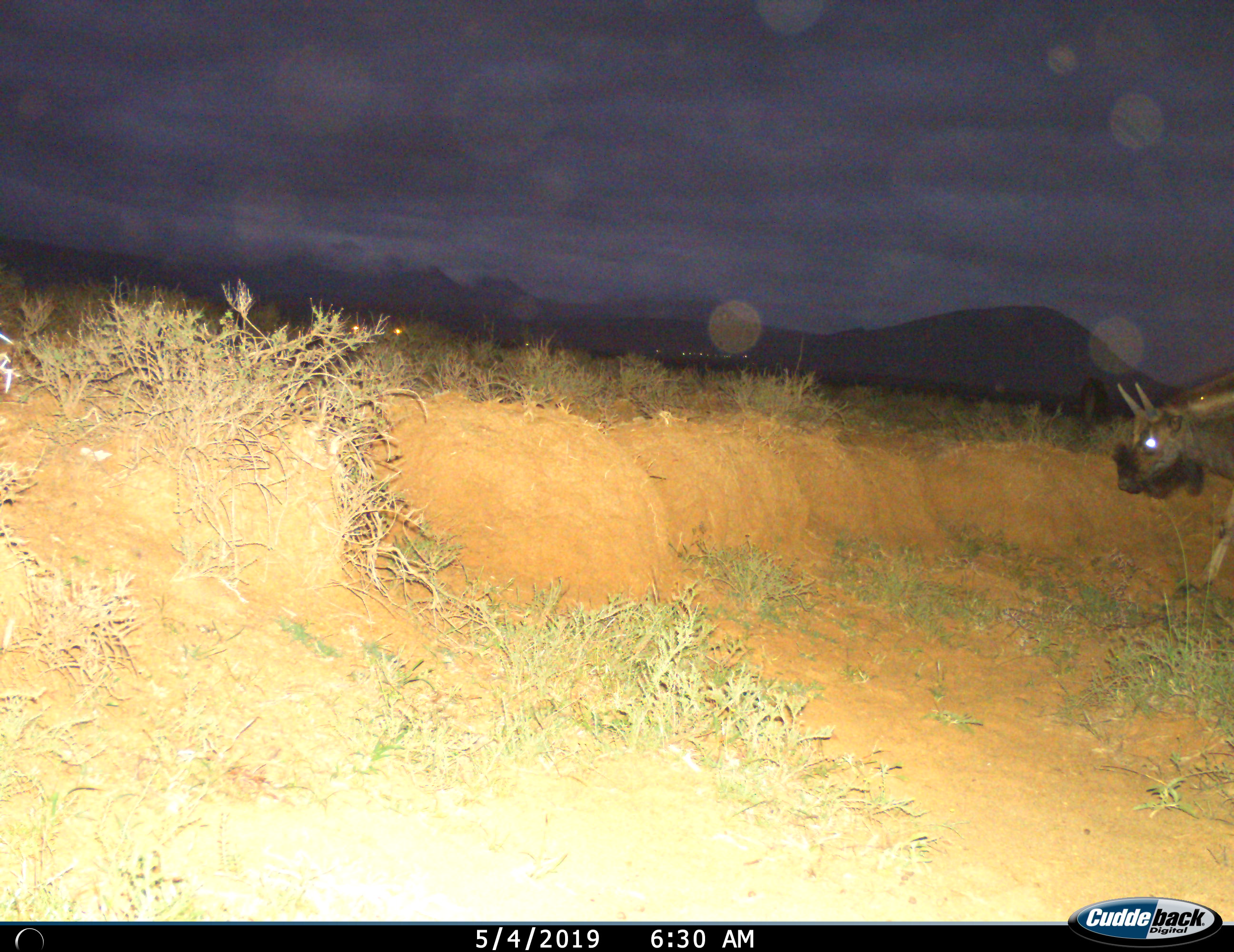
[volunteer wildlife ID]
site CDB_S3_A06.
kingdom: Animalia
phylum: Chordata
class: Mammalia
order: Artiodactyla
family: Bovidae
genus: Tragelaphus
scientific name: Tragelaphus oryx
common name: eland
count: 1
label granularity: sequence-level